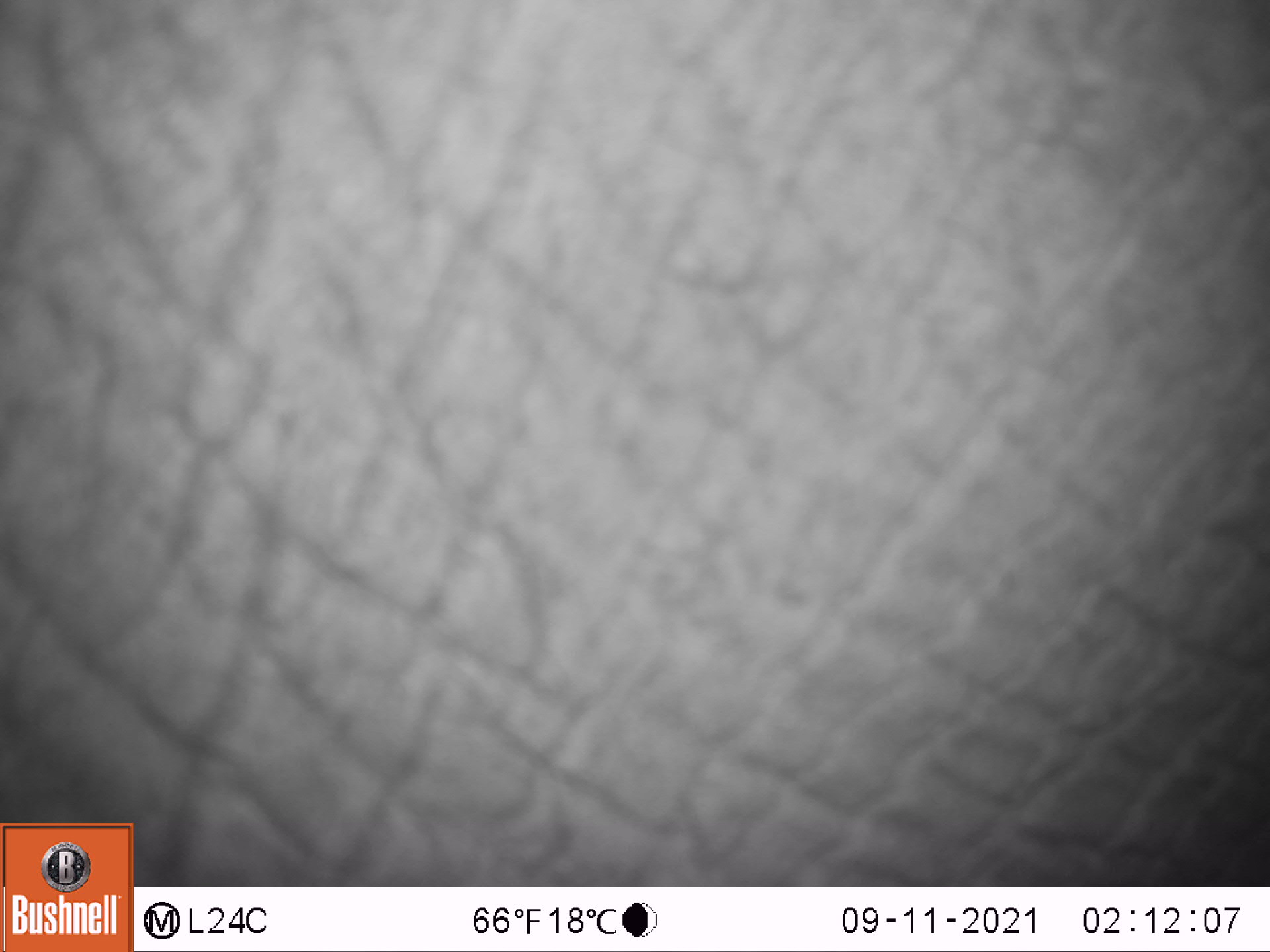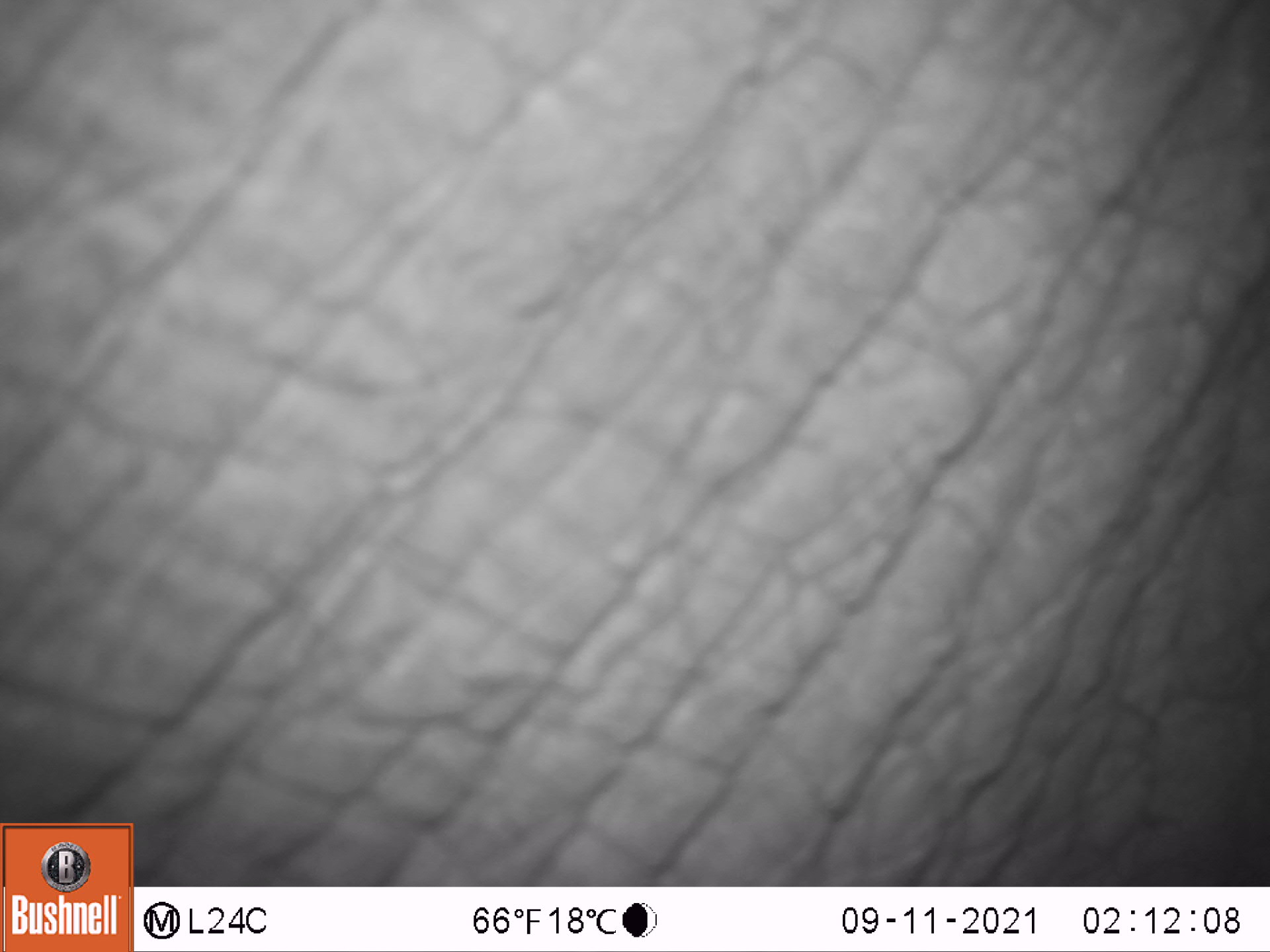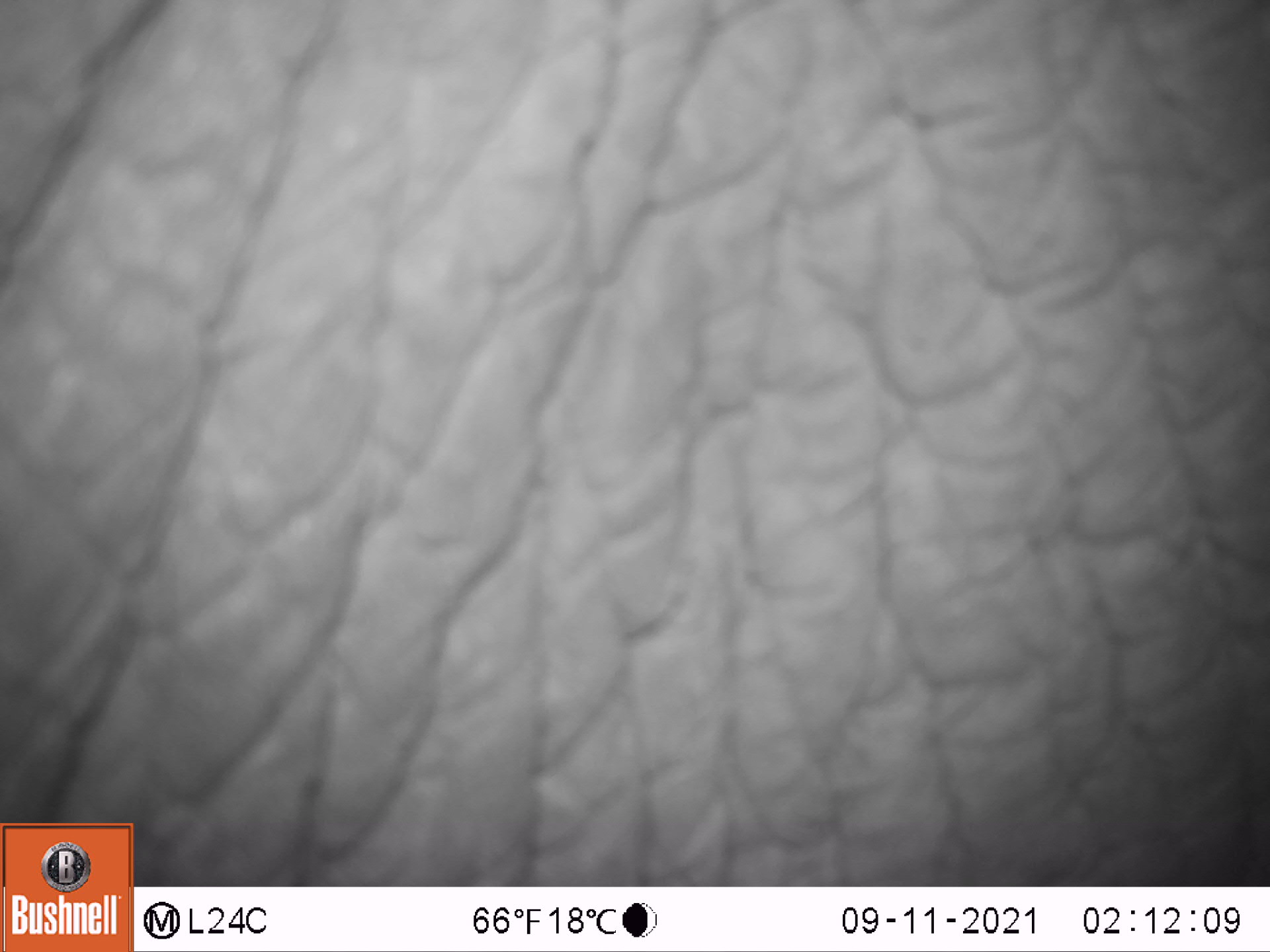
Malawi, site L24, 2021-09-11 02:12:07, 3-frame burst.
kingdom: Animalia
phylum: Chordata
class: Mammalia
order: Proboscidea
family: Elephantidae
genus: Loxodonta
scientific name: Loxodonta africana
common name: african savanna elephant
African savanna elephant (Loxodonta africana), count 1.